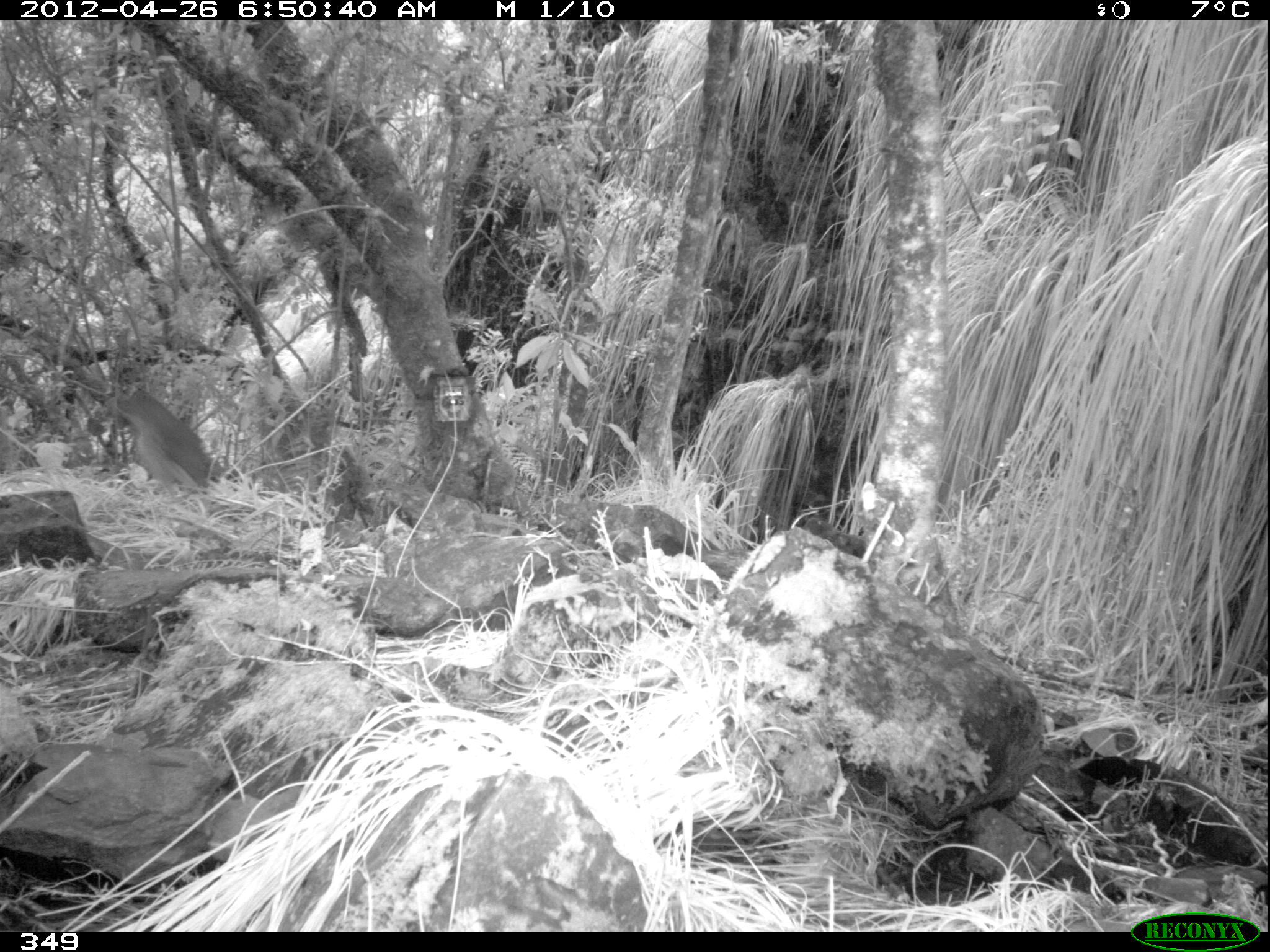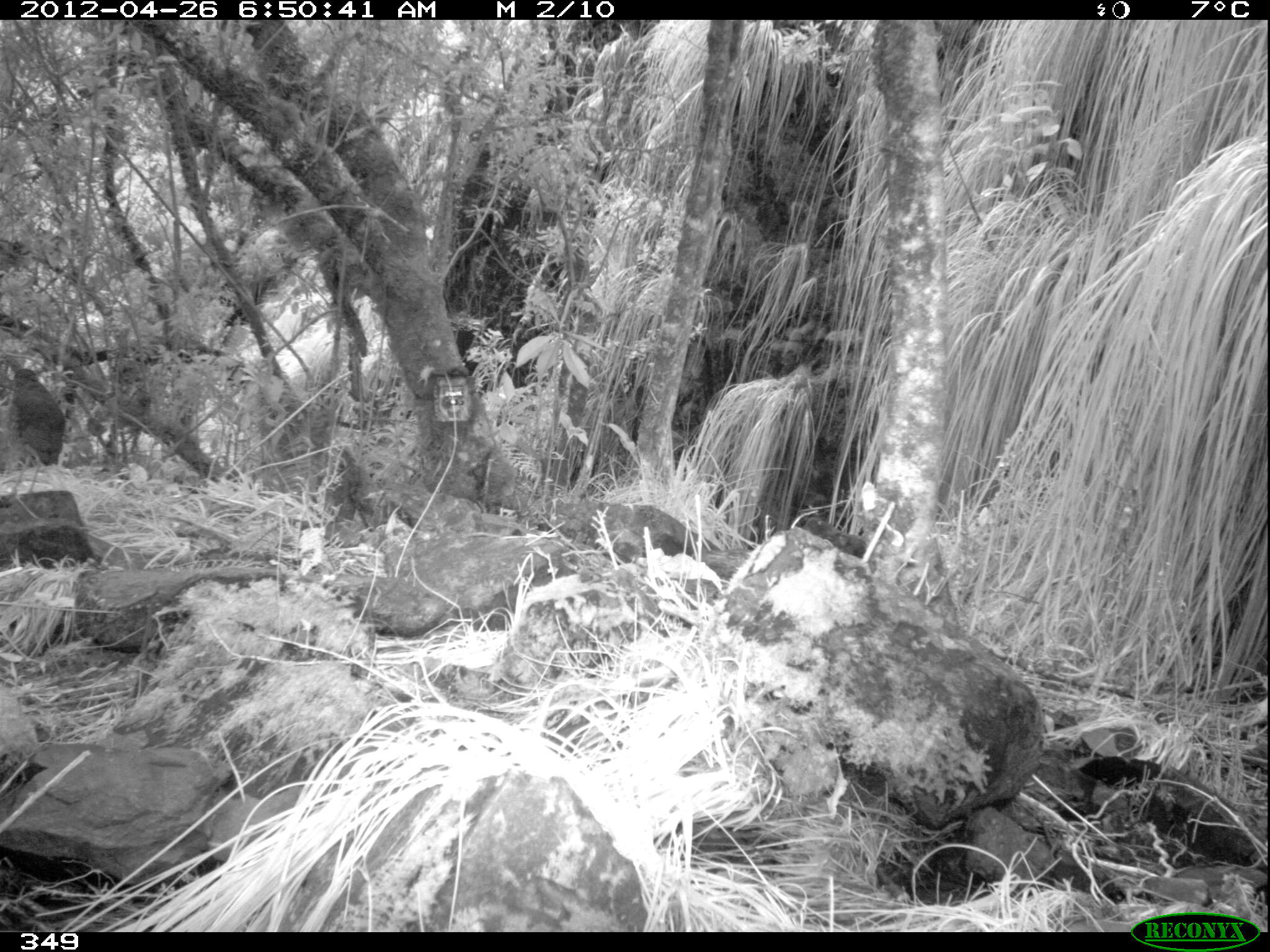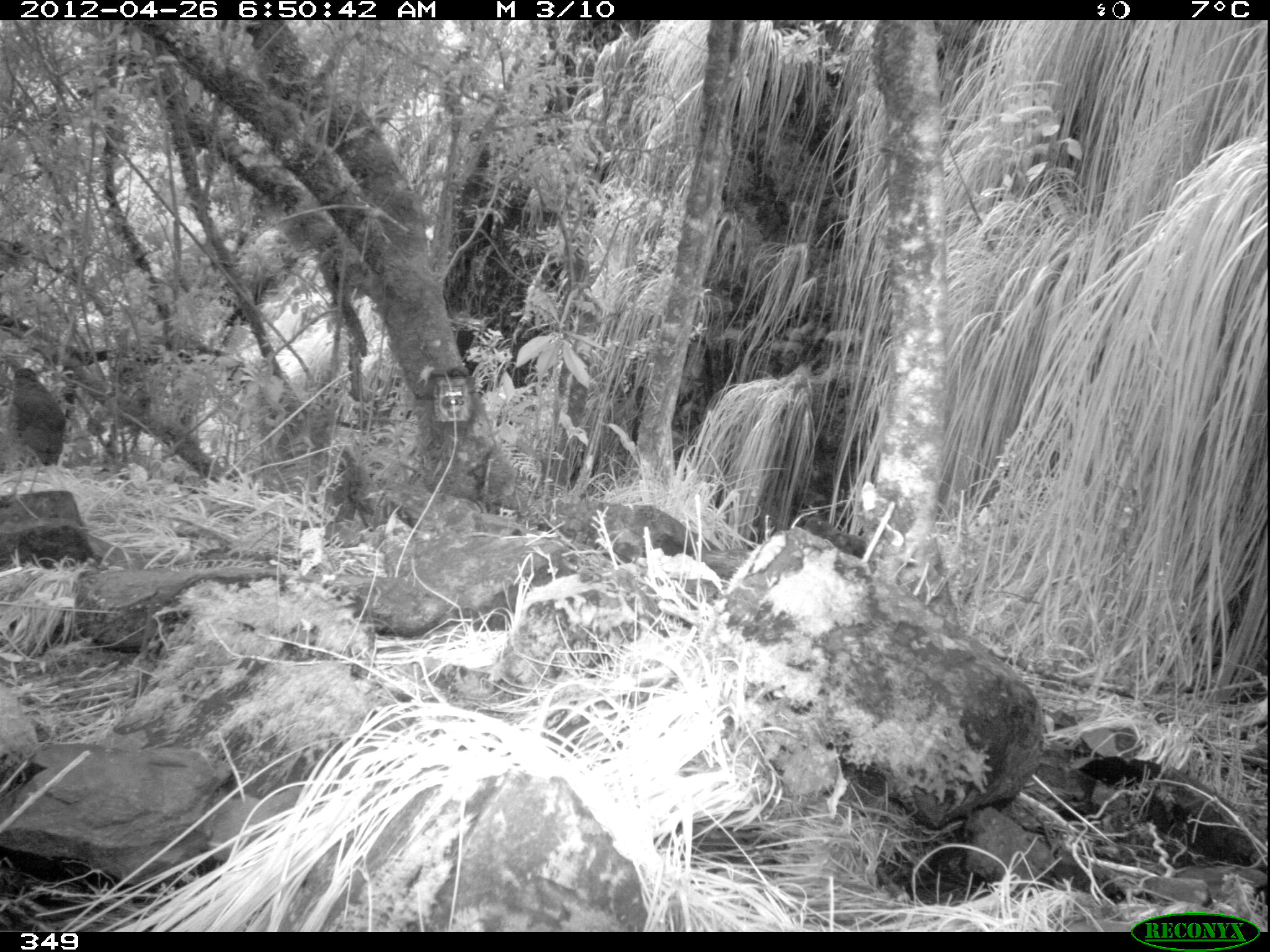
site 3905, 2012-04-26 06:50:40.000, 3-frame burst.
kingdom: Animalia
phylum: Chordata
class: Aves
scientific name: Aves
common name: bird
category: unknown bird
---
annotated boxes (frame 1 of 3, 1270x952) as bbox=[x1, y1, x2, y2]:
unknown bird: bbox=[115, 388, 213, 497]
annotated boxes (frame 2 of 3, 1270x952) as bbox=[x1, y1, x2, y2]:
unknown bird: bbox=[7, 368, 65, 496]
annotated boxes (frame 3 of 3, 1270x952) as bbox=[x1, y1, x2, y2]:
unknown bird: bbox=[7, 366, 66, 497]